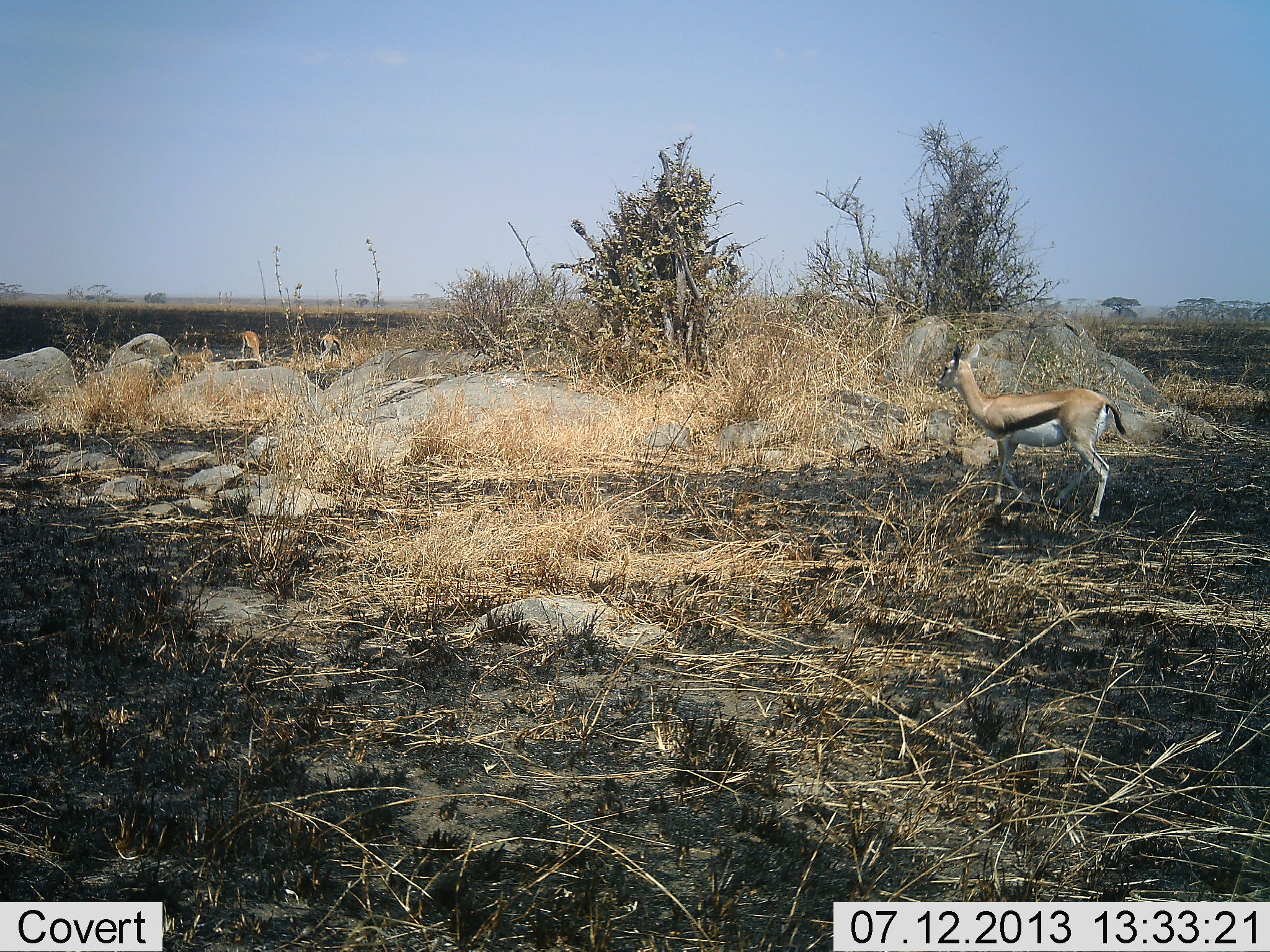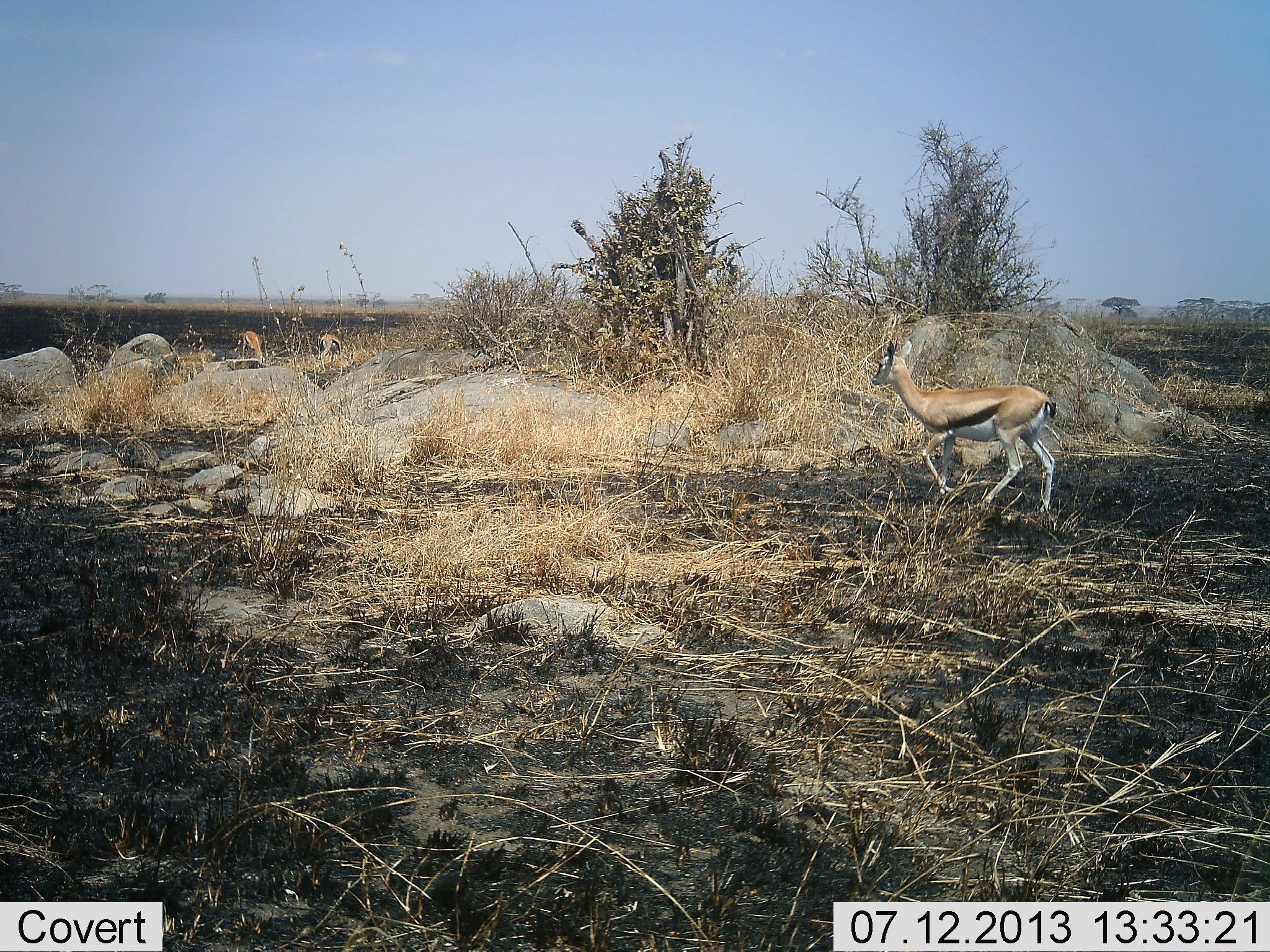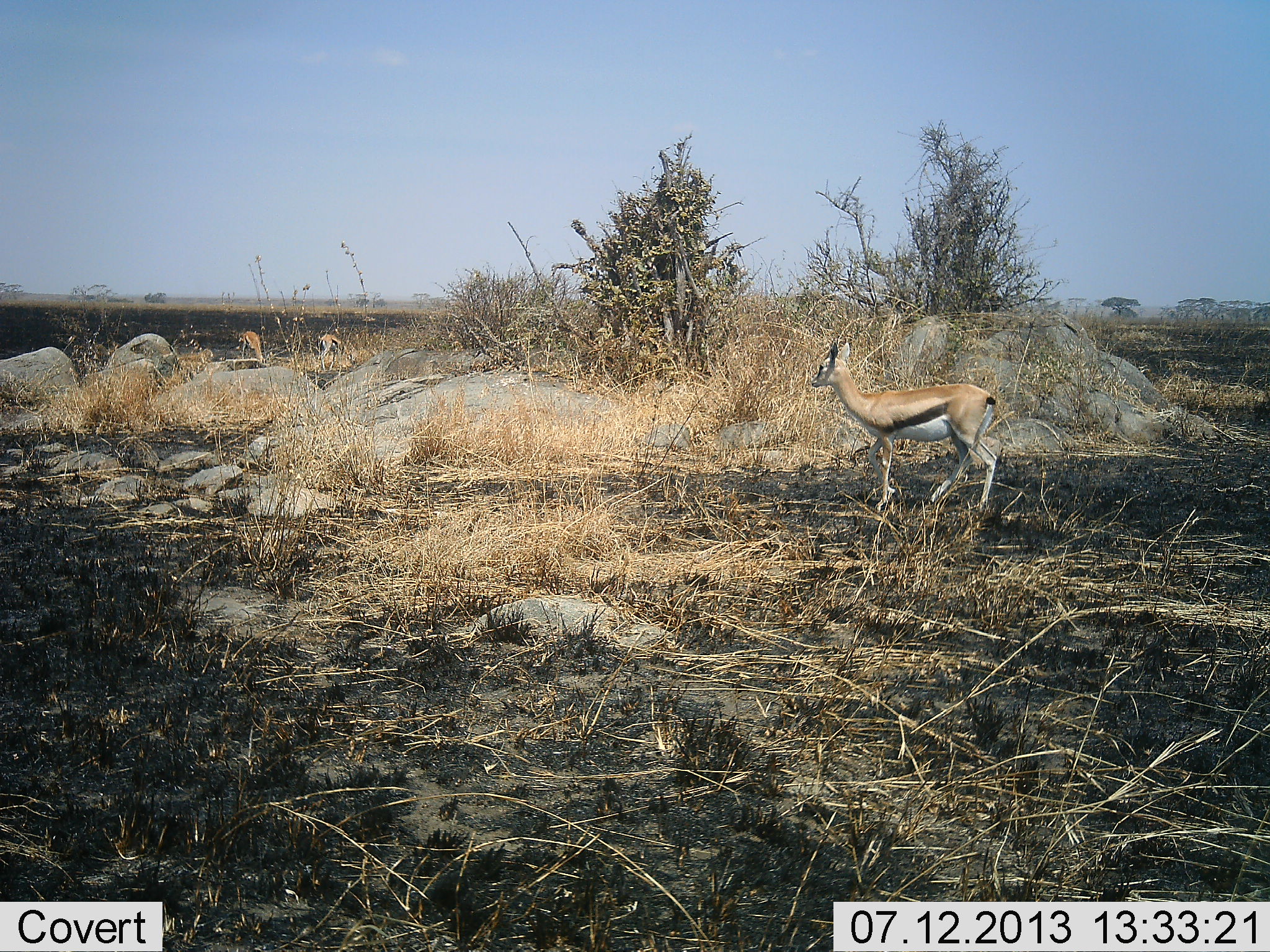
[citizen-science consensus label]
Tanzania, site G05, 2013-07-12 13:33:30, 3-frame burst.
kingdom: Animalia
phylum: Chordata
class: Mammalia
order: Artiodactyla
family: Bovidae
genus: Eudorcas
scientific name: Eudorcas thomsonii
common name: thomson's gazelle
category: gazellethomsons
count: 3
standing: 35%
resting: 0%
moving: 96%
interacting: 0%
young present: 0%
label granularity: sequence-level